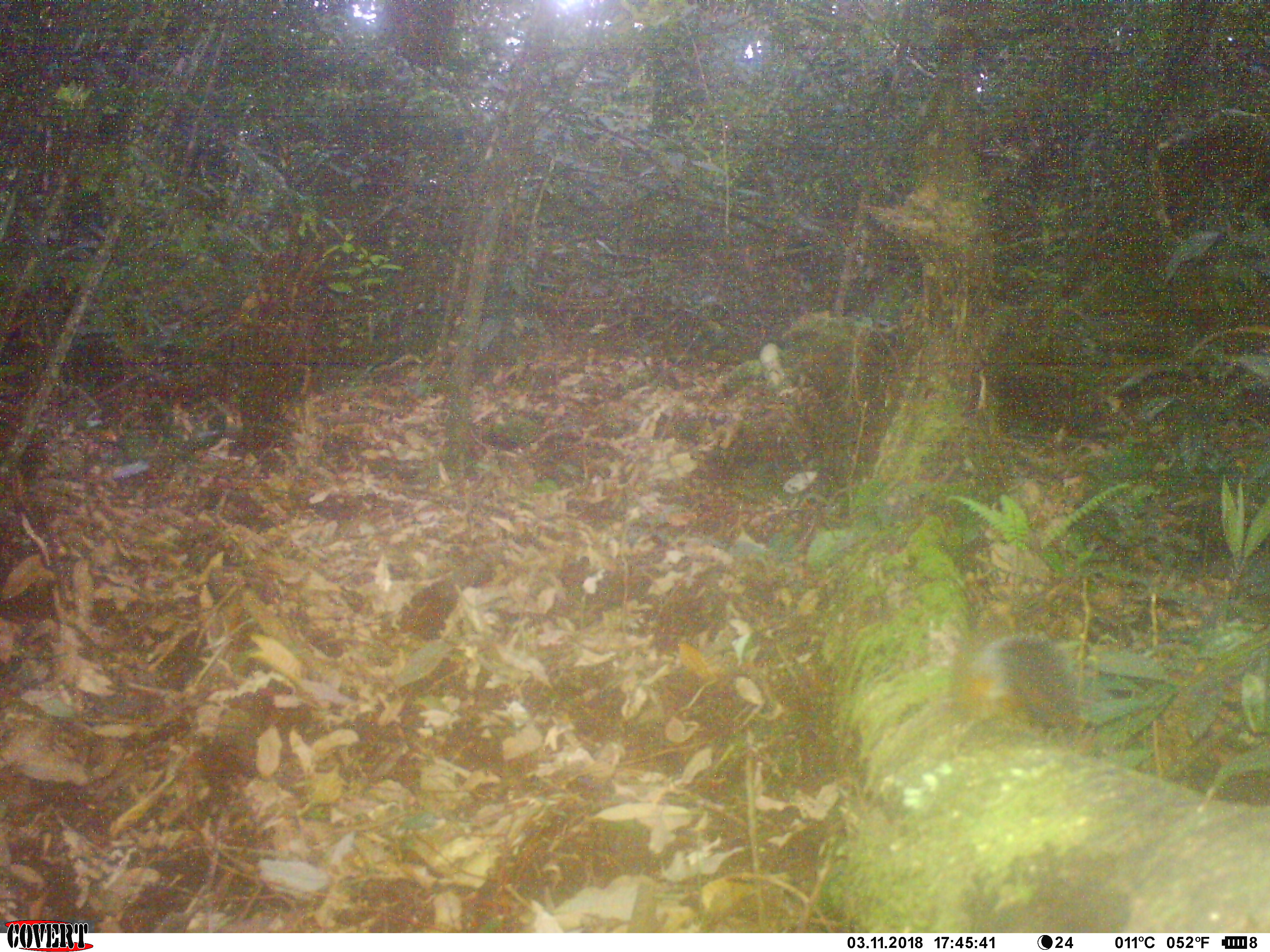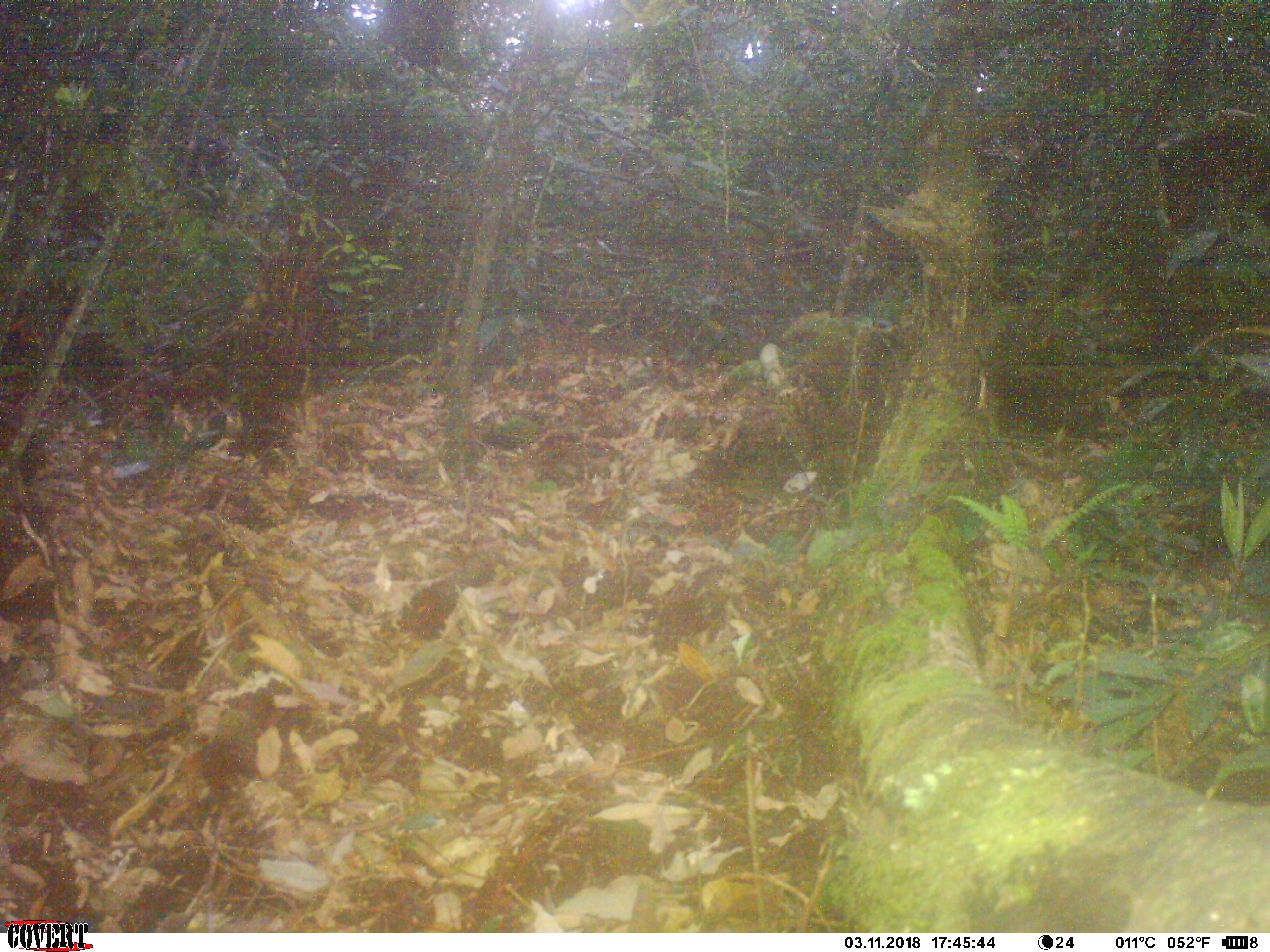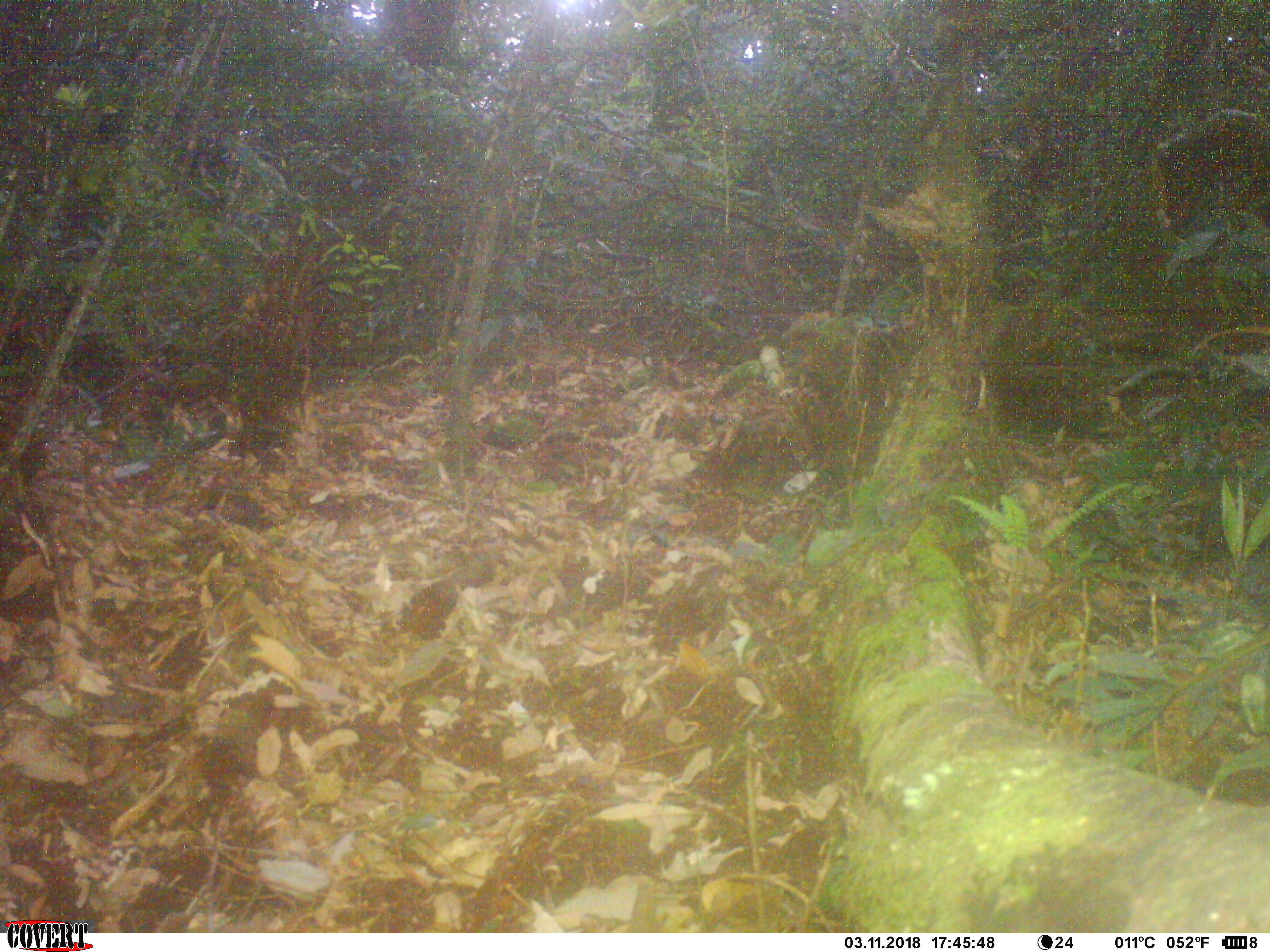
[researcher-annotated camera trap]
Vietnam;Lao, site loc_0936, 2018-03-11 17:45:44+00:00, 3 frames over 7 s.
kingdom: Animalia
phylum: Chordata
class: Mammalia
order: Rodentia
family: Sciuridae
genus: Dremomys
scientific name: Dremomys rufigenis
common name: red-cheeked squirrel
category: red cheeked squirrel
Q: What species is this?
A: Red cheeked squirrel (red-cheeked squirrel) (Dremomys rufigenis).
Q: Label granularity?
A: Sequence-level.